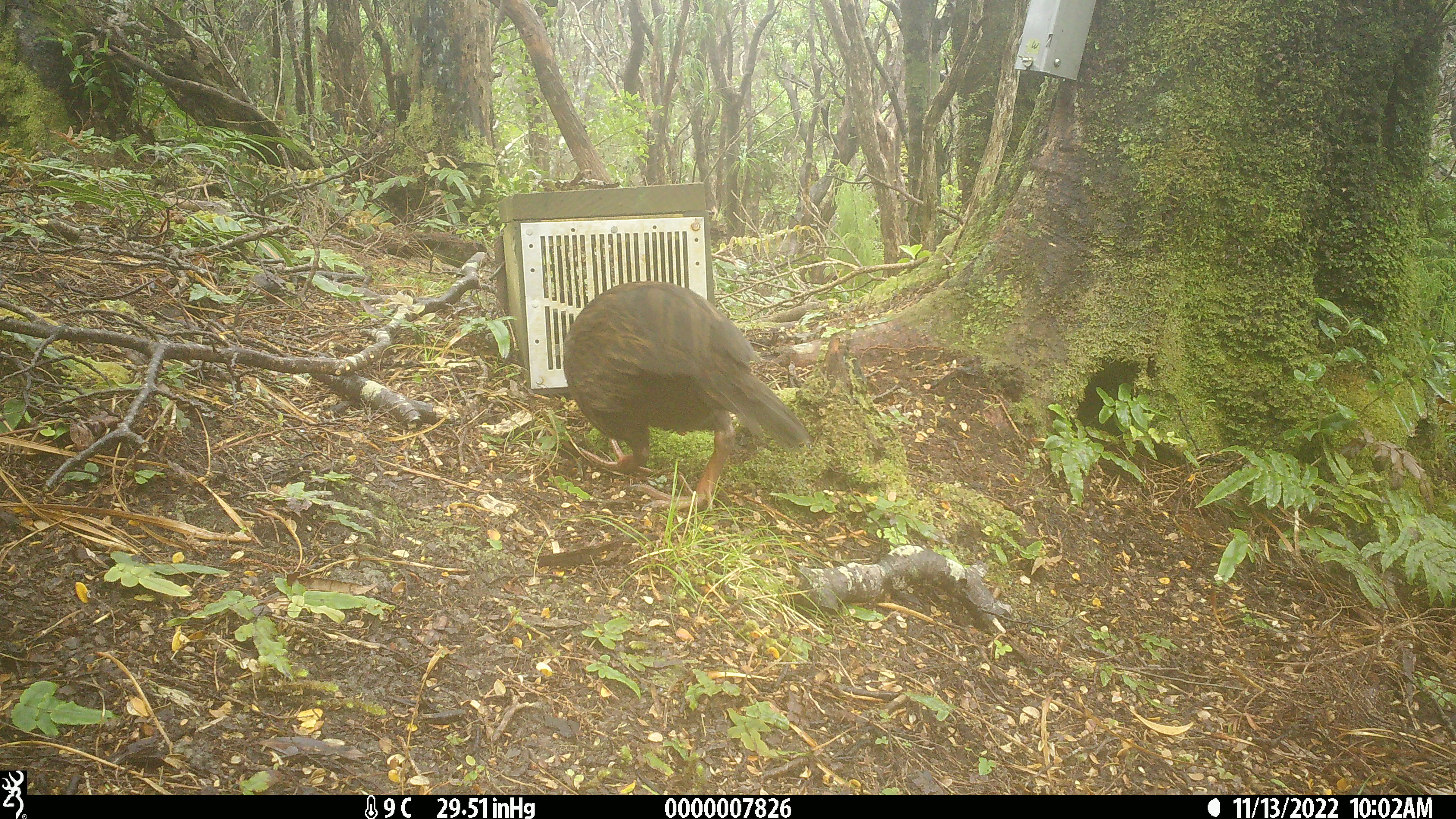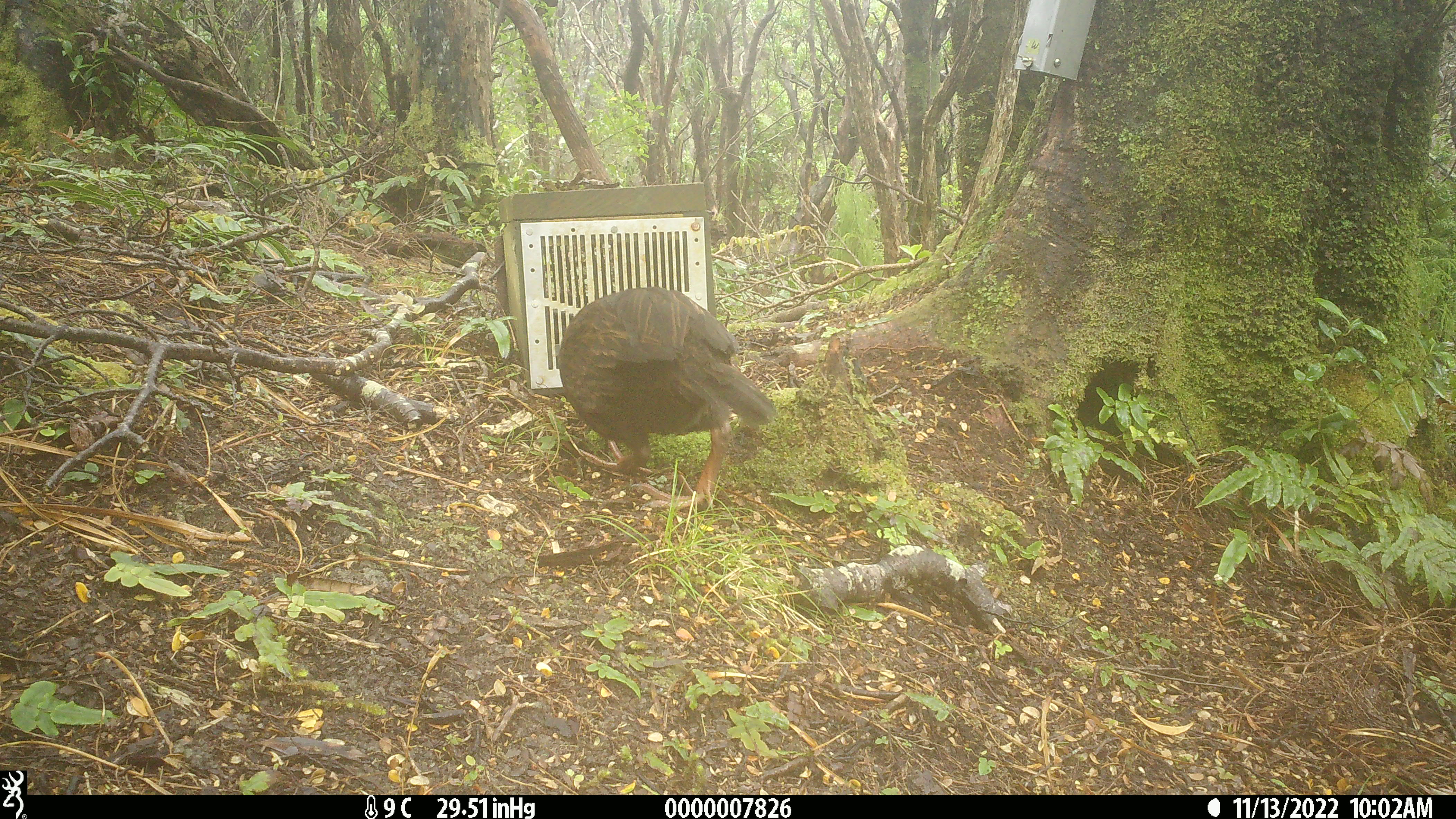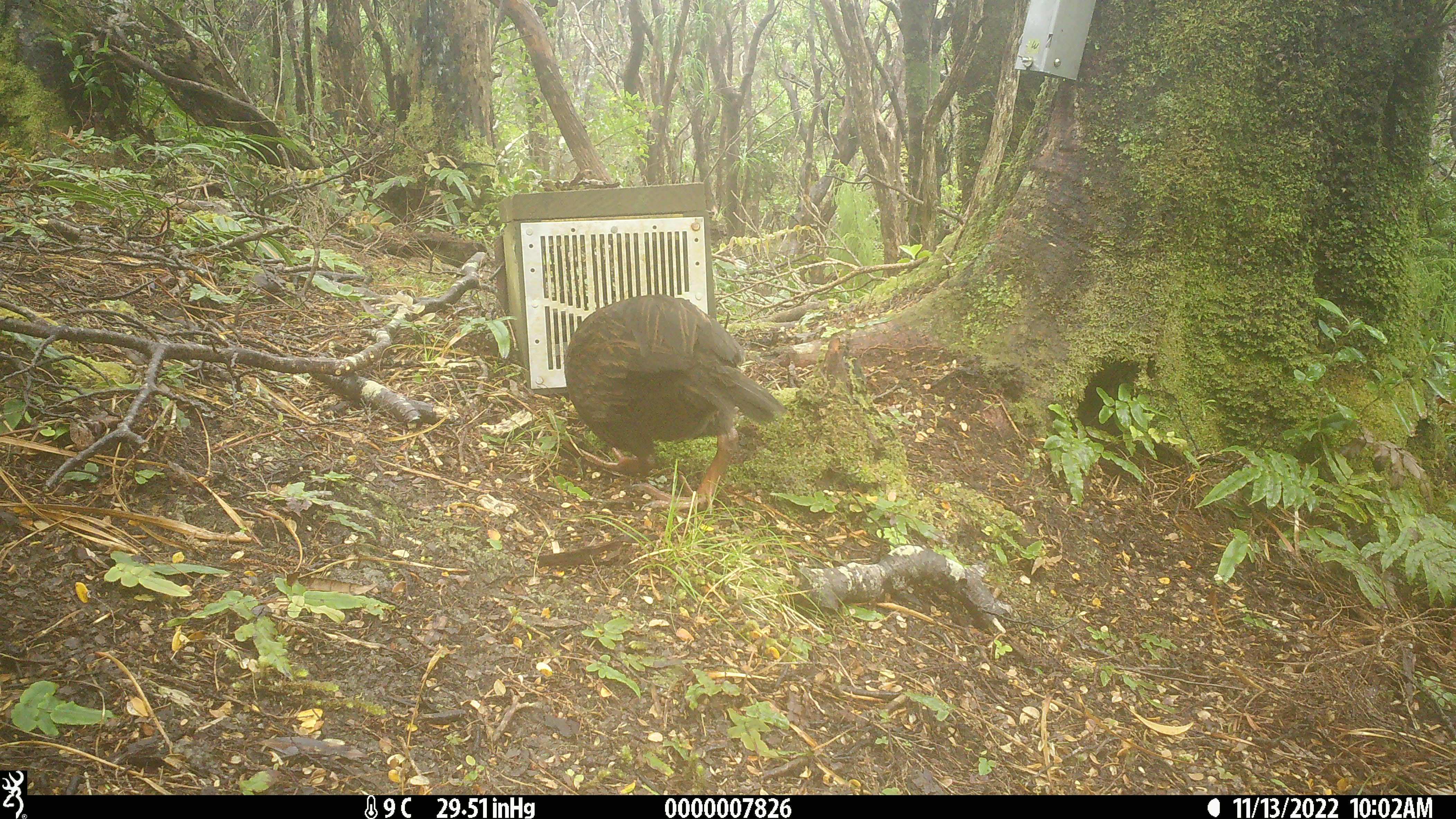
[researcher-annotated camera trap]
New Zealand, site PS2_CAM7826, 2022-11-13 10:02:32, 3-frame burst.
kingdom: Animalia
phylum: Chordata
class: Aves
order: Gruiformes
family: Rallidae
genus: Gallirallus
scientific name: Gallirallus australis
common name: weka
Weka (Gallirallus australis).